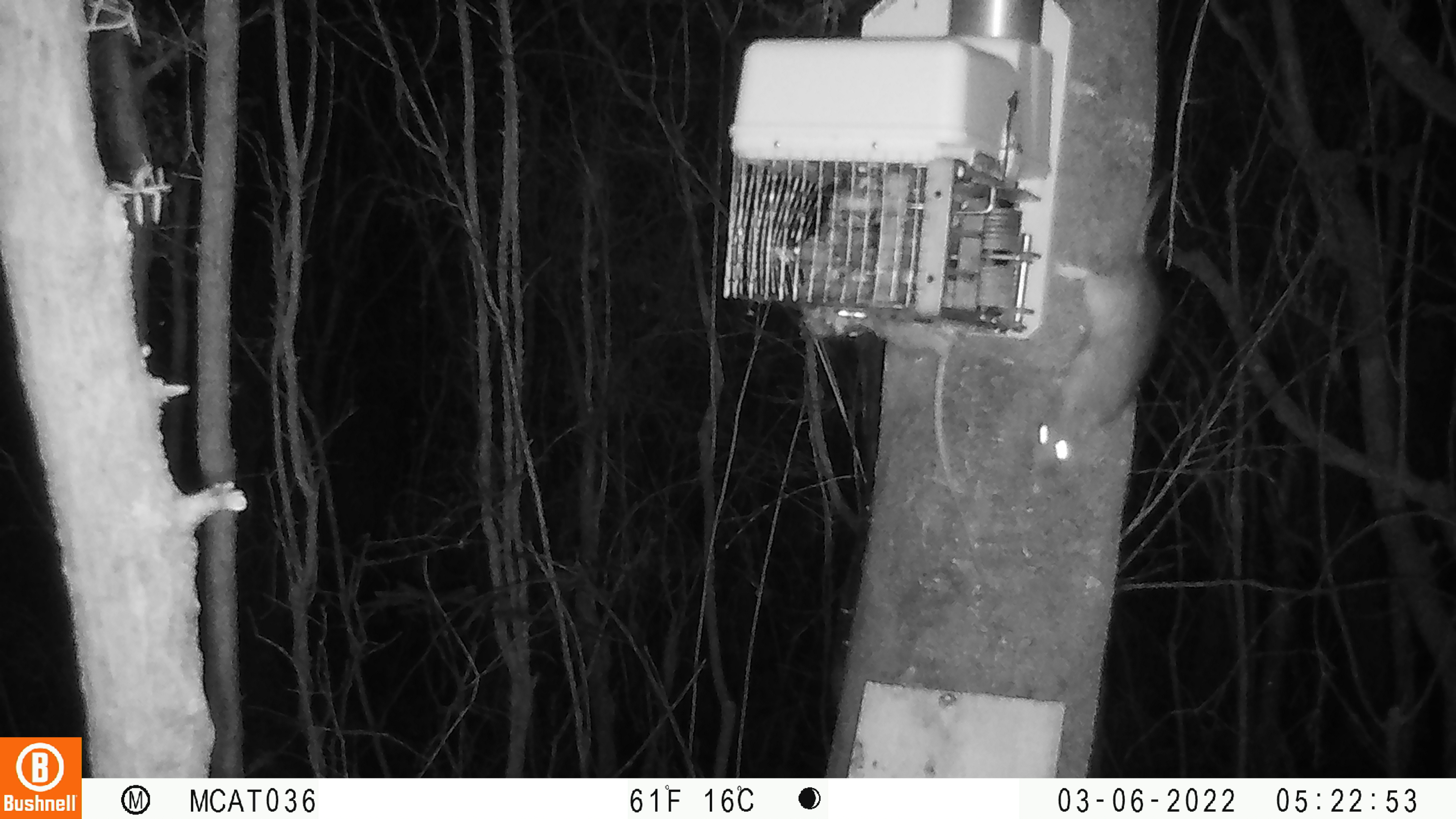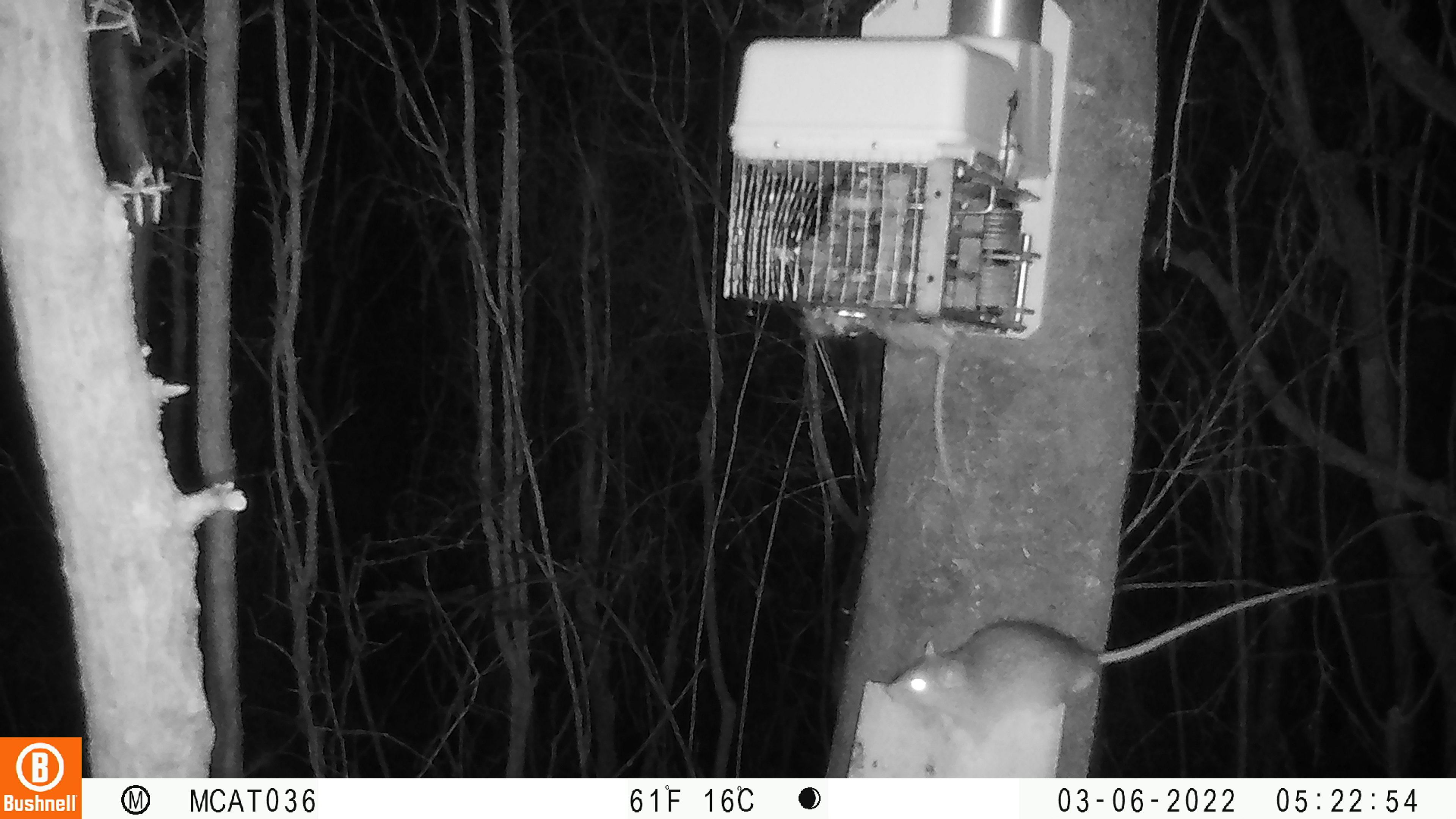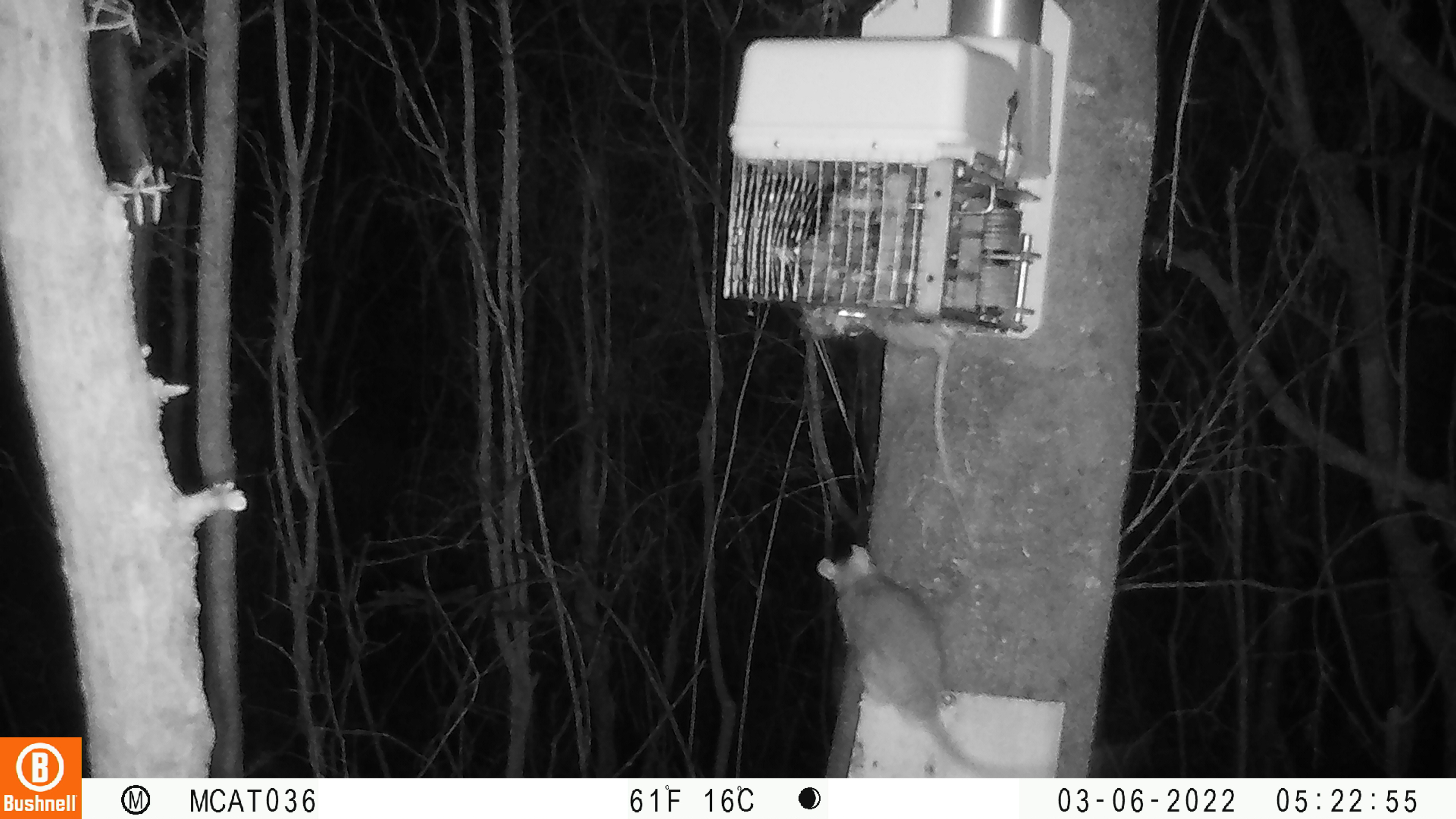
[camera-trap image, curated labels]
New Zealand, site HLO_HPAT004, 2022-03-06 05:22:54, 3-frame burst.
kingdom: Animalia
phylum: Chordata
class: Mammalia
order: Rodentia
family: Muridae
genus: Rattus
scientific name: Rattus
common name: rat